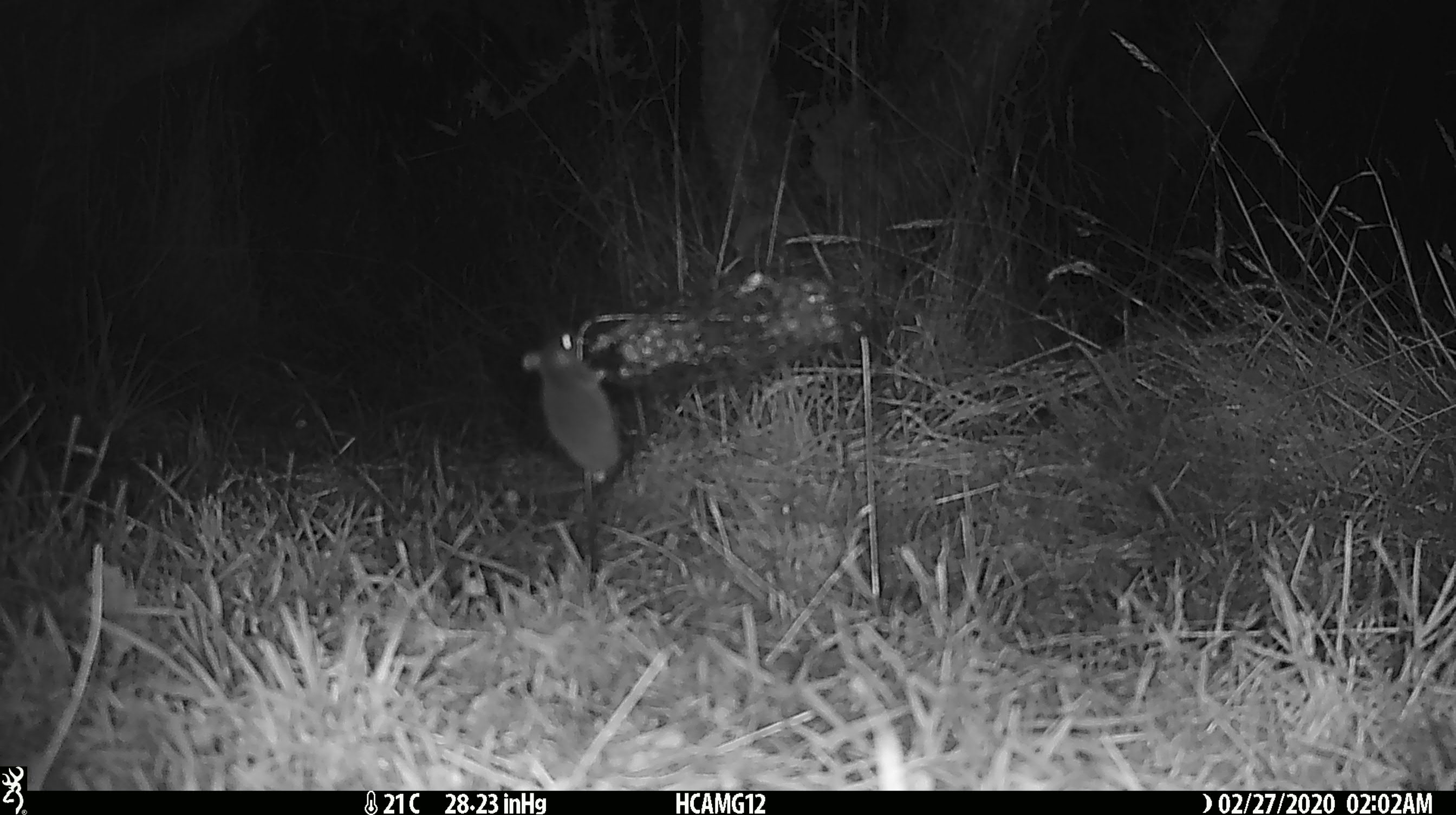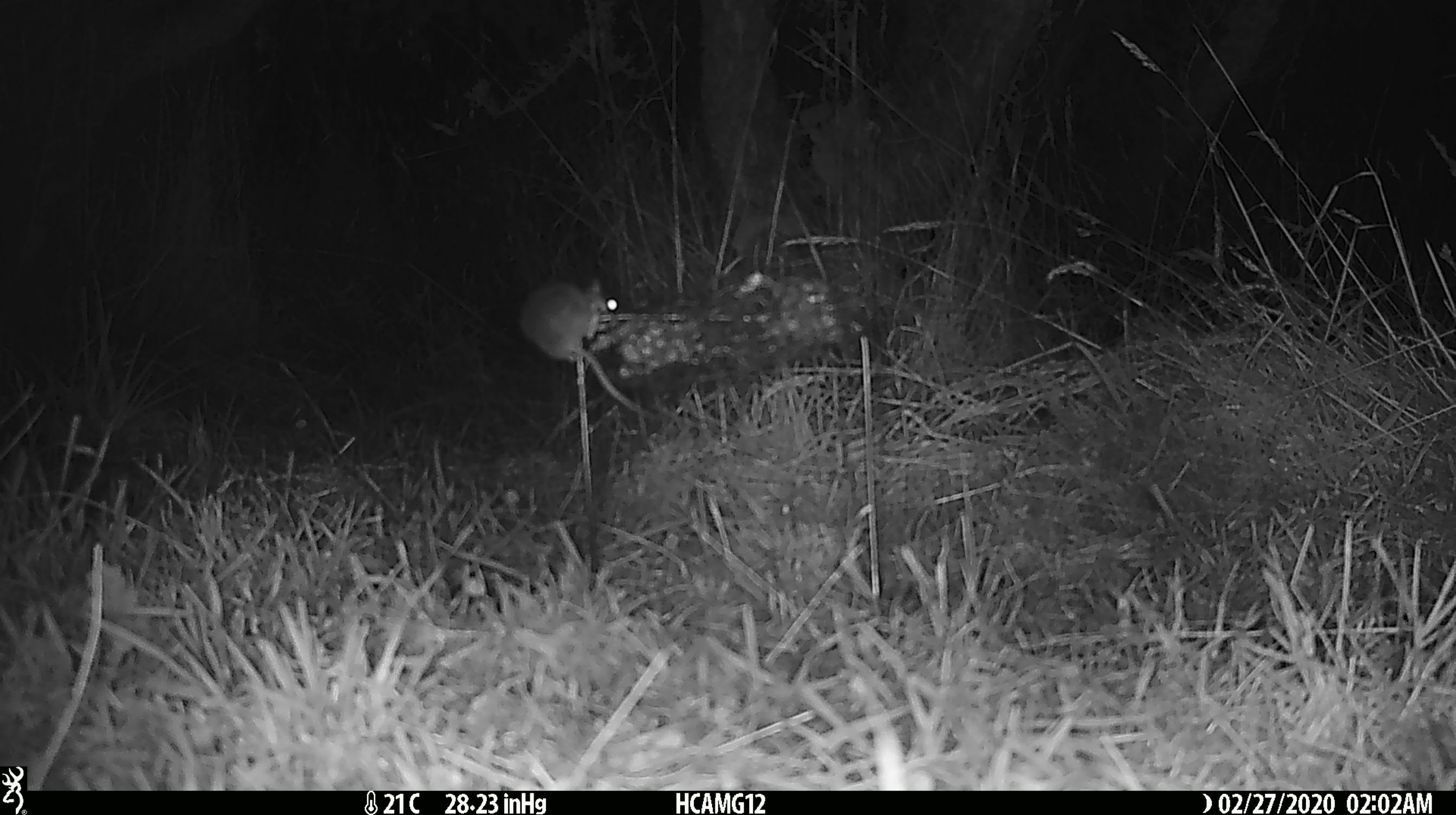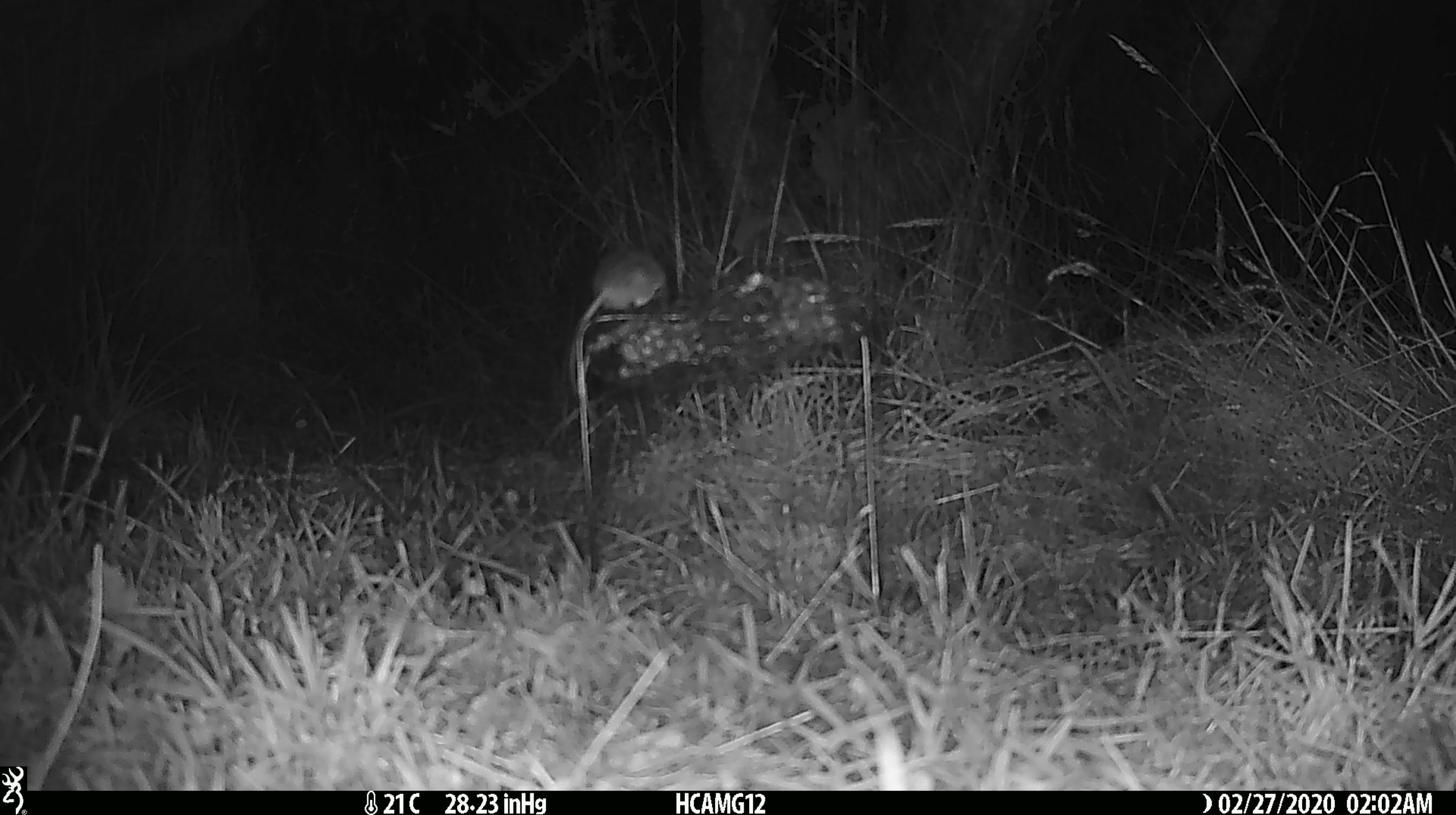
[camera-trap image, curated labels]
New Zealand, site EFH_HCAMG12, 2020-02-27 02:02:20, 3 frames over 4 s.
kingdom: Animalia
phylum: Chordata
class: Mammalia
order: Rodentia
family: Muridae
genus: Mus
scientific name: Mus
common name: mouse